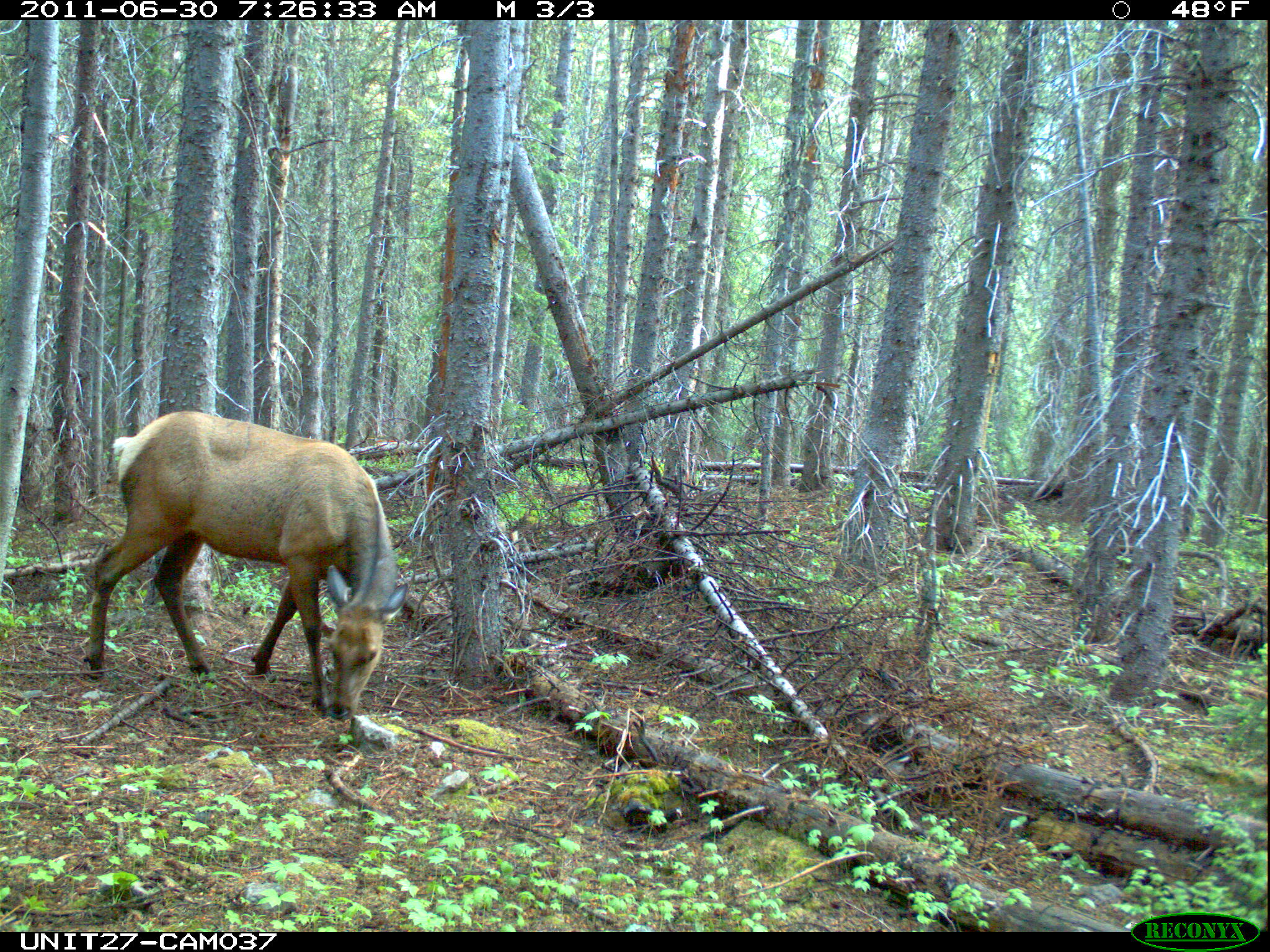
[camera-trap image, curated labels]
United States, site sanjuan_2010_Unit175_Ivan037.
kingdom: Animalia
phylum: Chordata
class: Mammalia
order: Artiodactyla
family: Cervidae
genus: Cervus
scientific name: Cervus elaphus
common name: red deer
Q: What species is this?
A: Cervus elaphus (red deer).